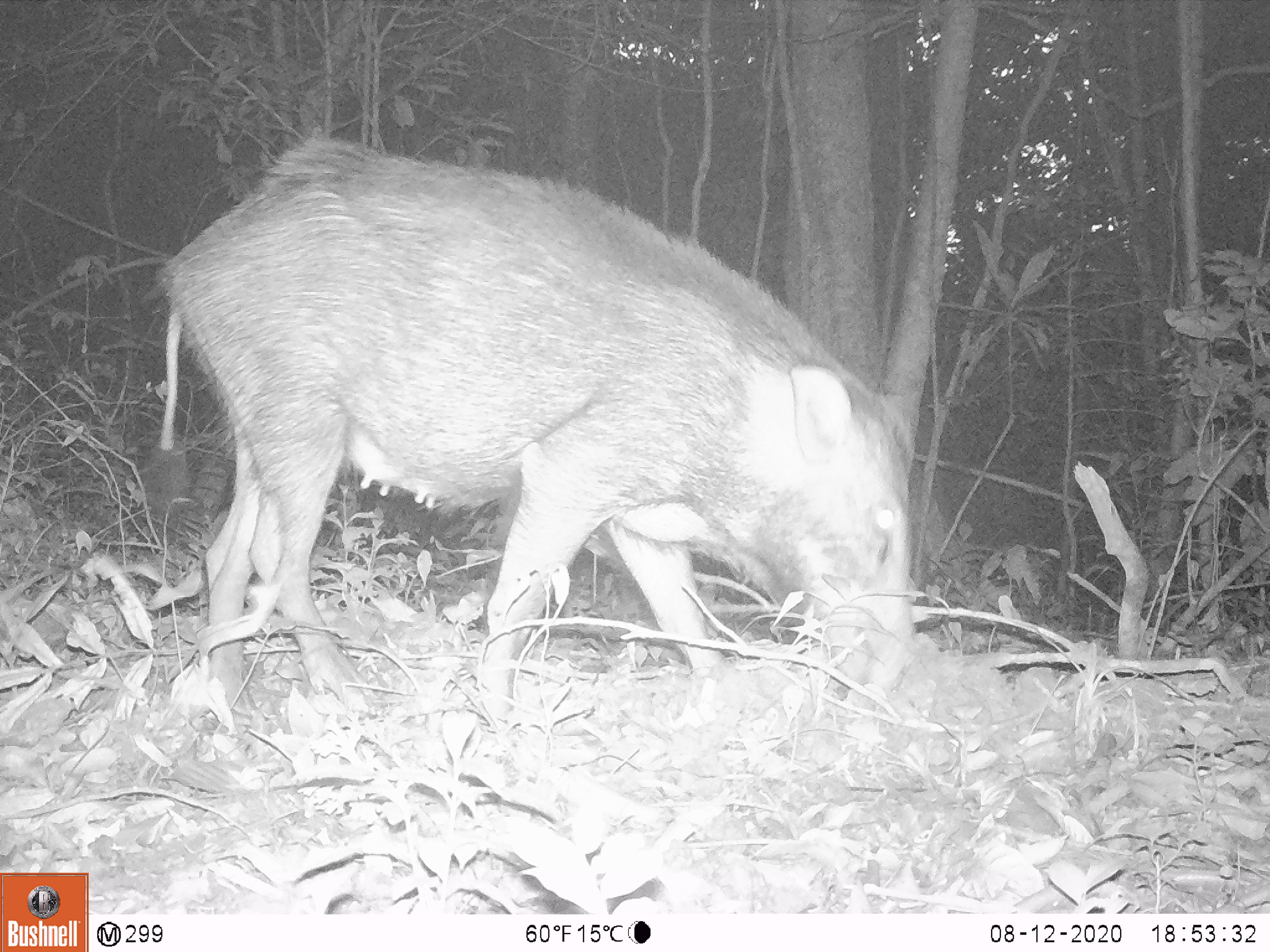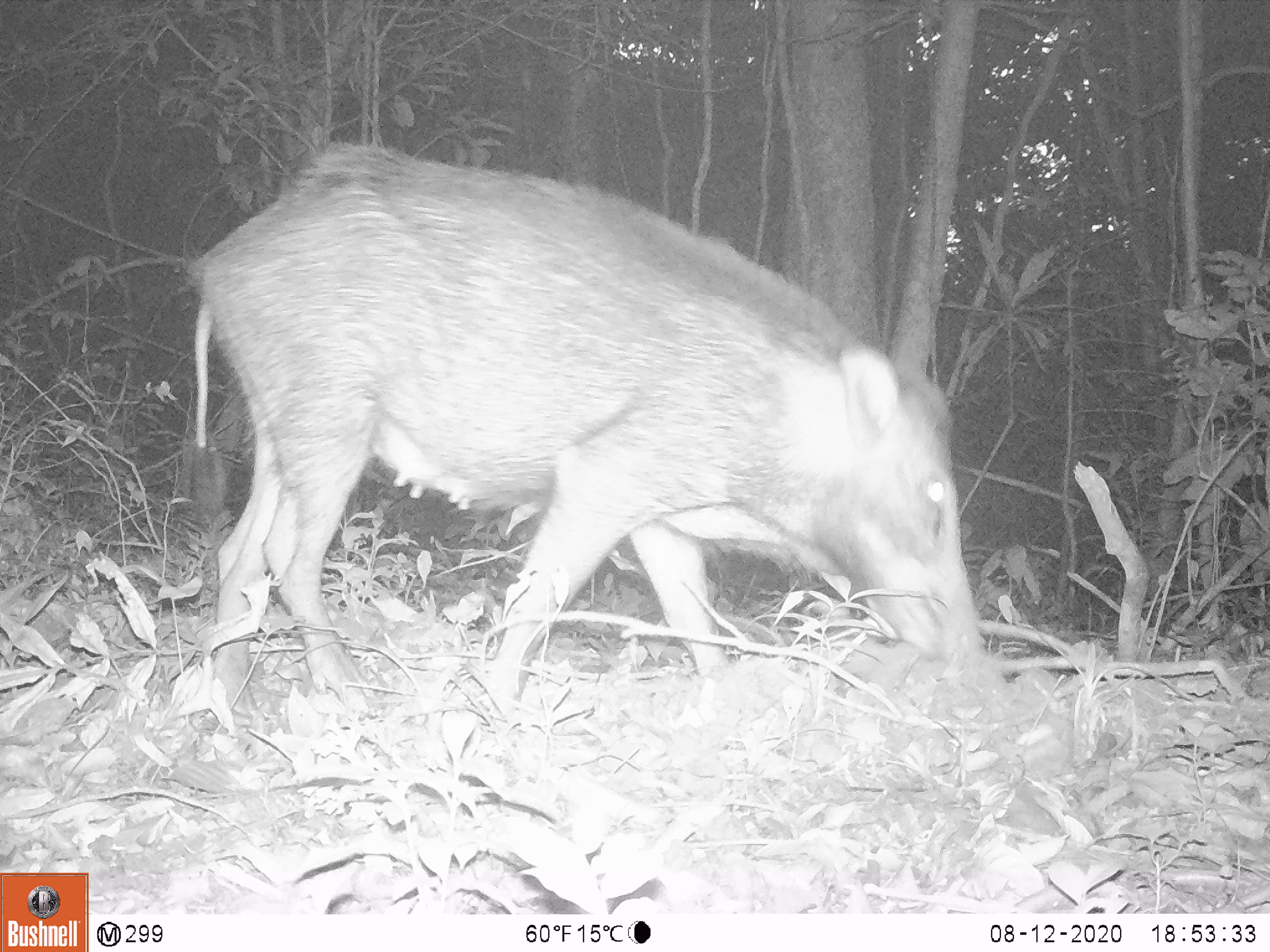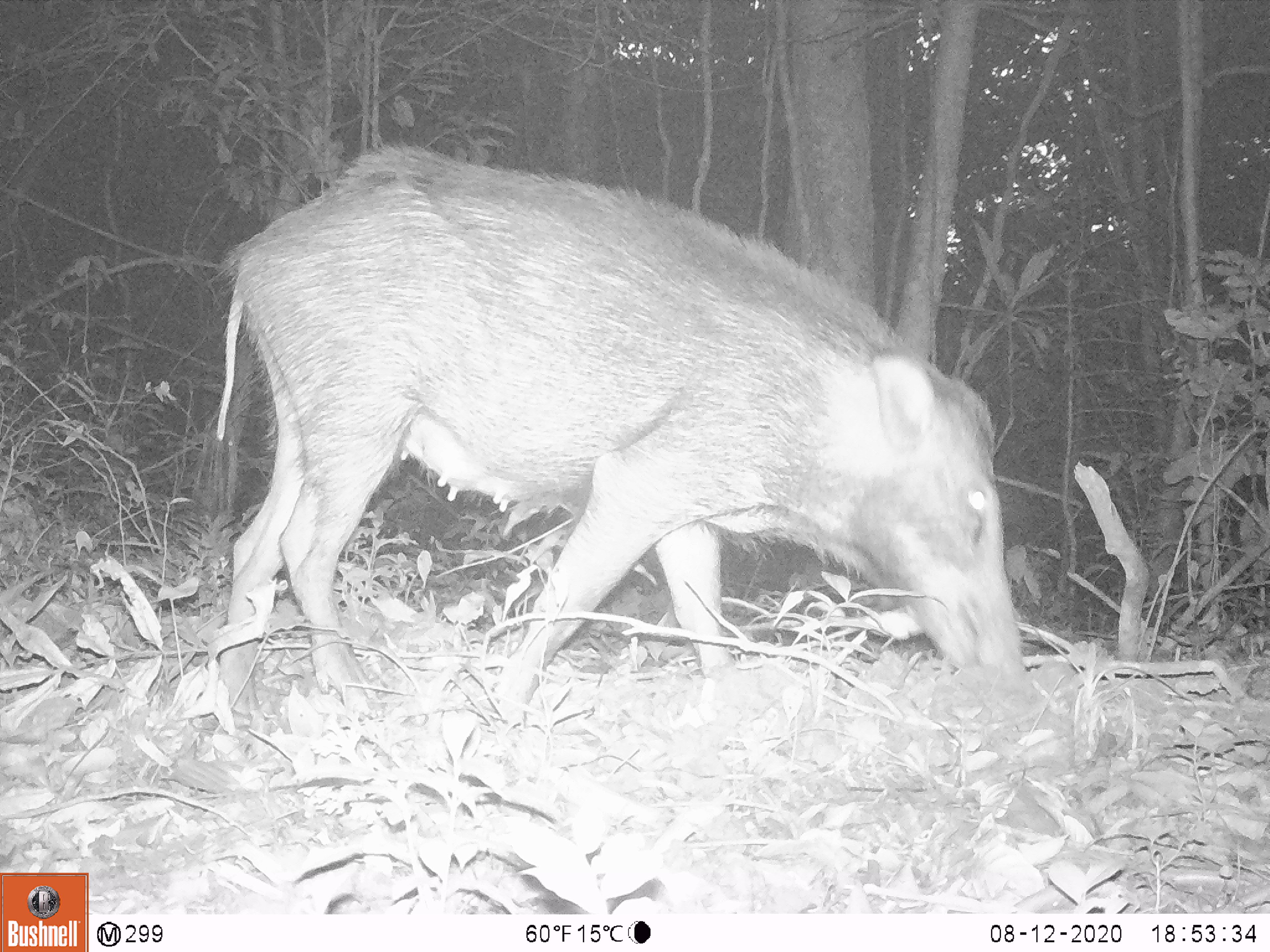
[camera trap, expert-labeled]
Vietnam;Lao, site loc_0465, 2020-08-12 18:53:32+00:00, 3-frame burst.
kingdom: Animalia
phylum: Chordata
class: Mammalia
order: Artiodactyla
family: Suidae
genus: Sus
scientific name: Sus scrofa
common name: eurasian wild pig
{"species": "eurasian wild pig (Sus scrofa)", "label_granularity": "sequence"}